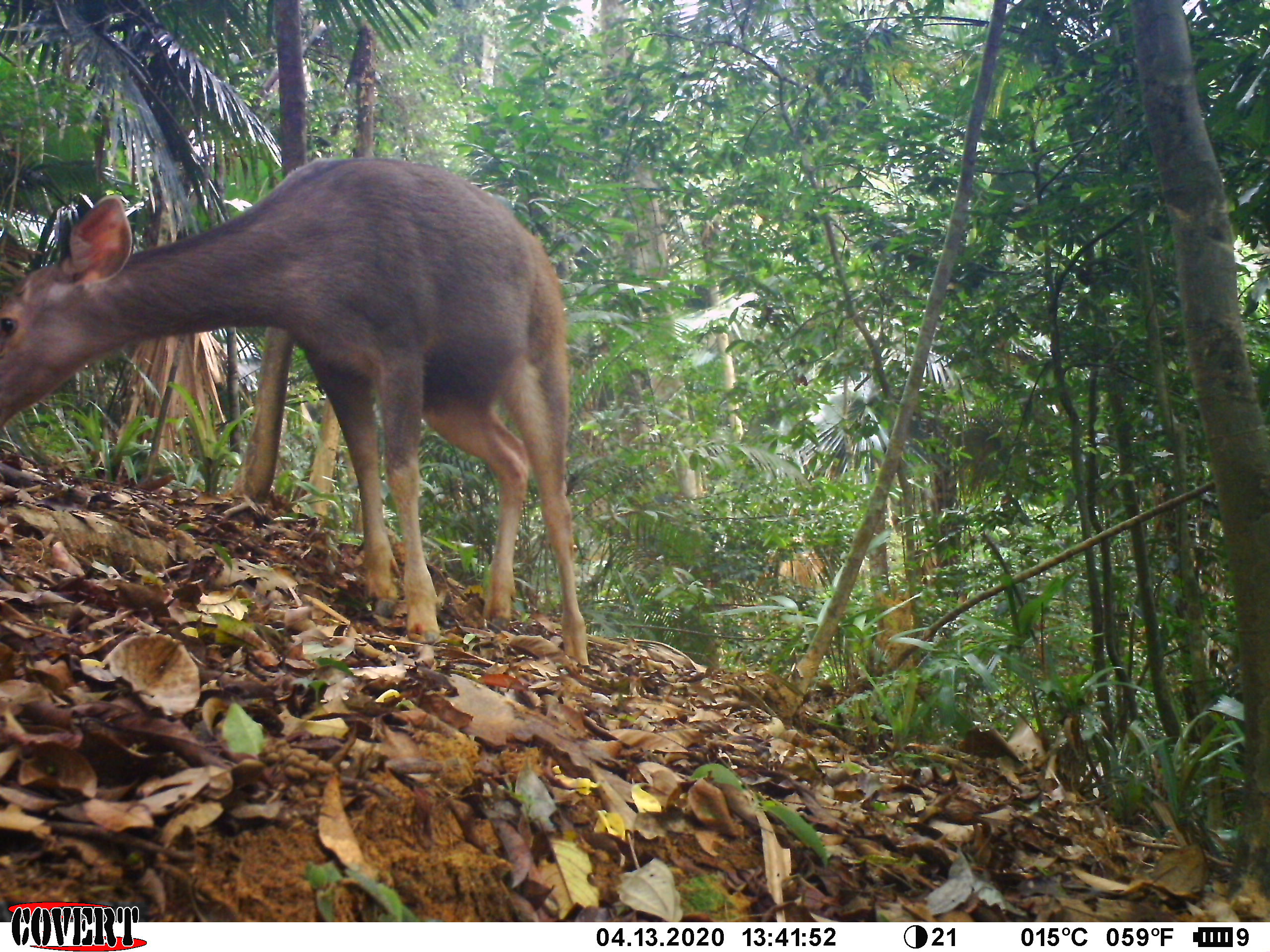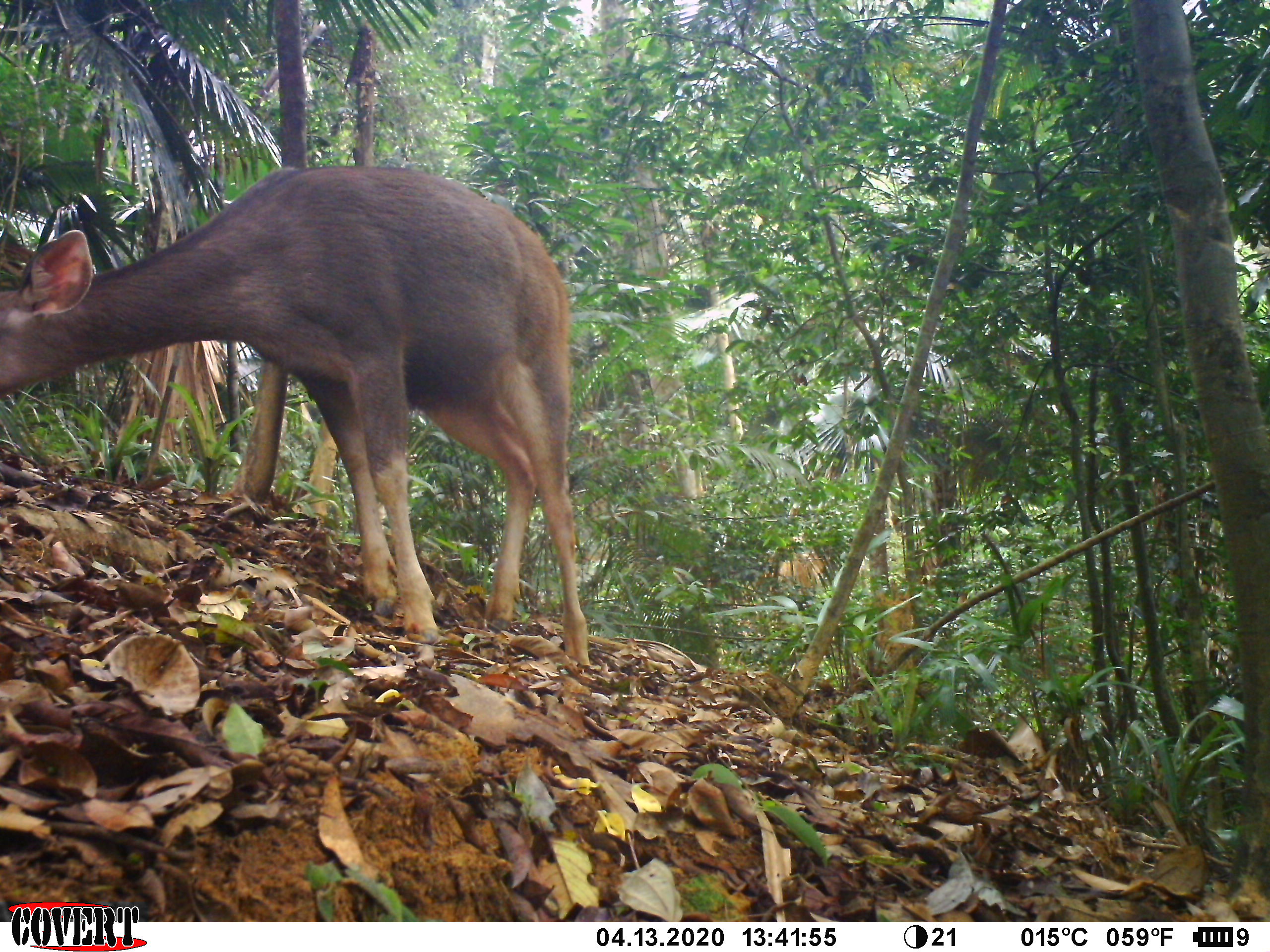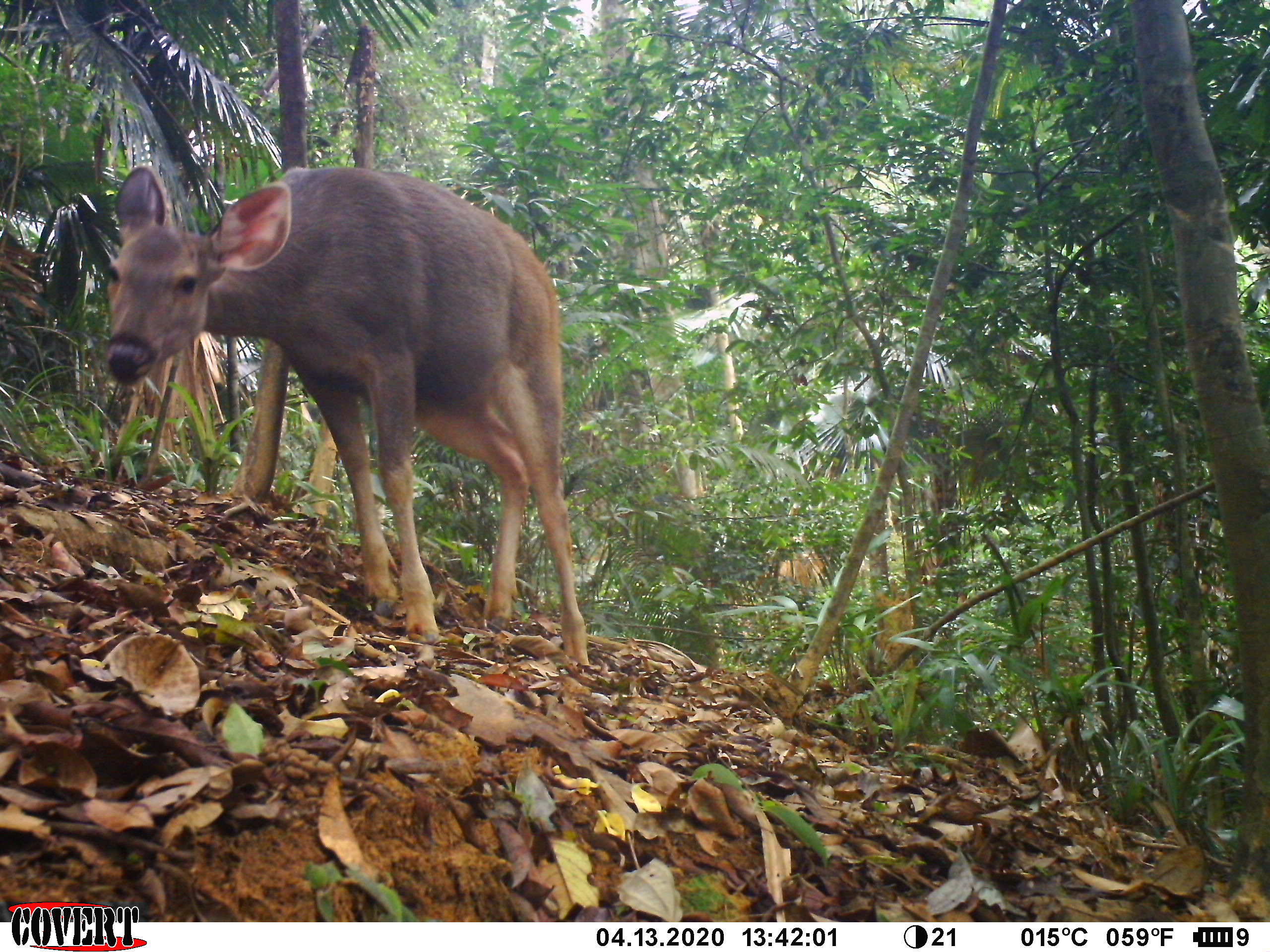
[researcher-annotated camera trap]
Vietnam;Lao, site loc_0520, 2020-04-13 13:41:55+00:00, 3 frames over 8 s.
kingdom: Animalia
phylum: Chordata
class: Mammalia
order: Artiodactyla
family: Cervidae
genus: Rusa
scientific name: Rusa unicolor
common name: sambar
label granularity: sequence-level